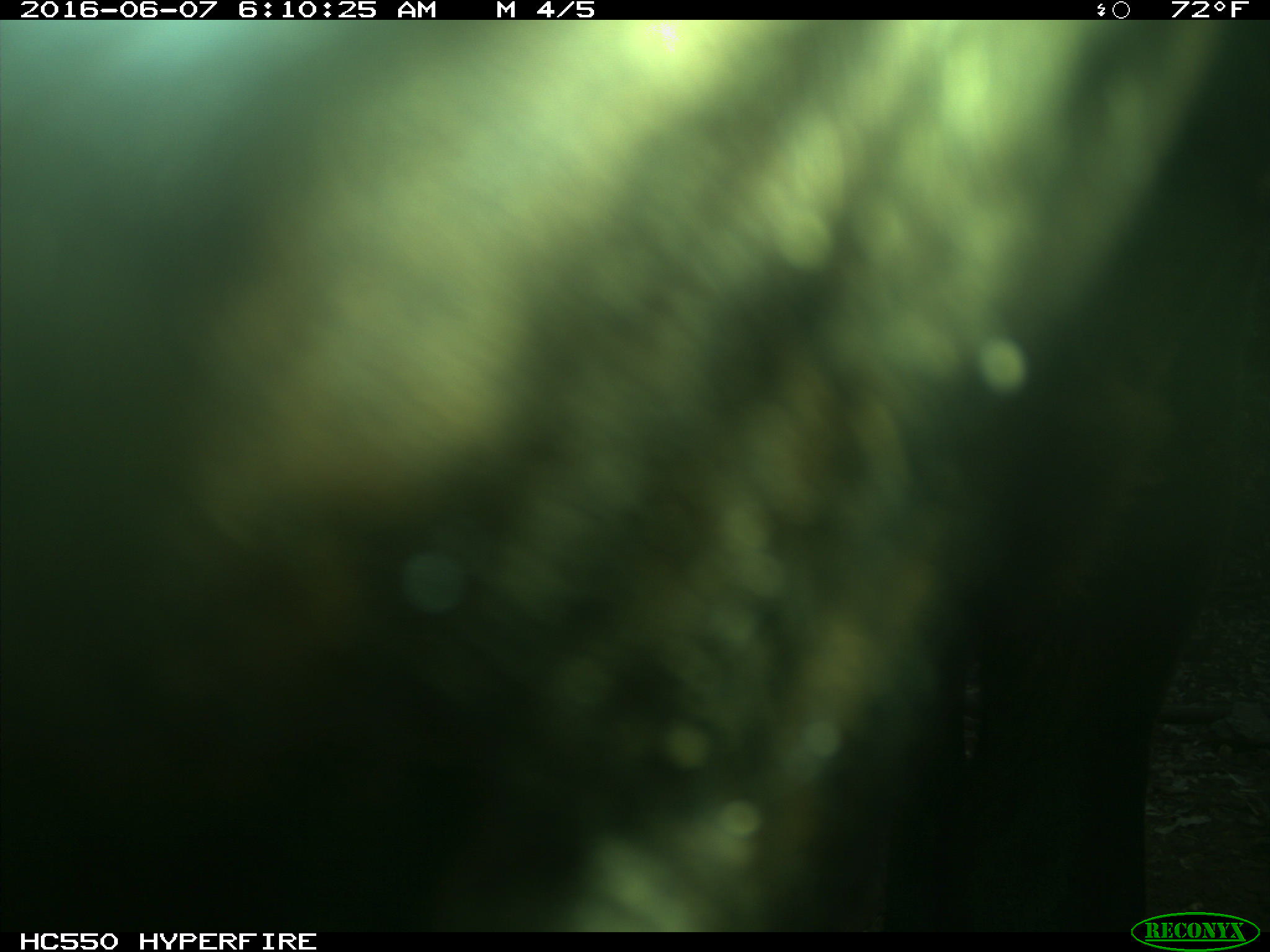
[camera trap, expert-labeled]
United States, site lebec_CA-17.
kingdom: Animalia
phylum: Chordata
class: Mammalia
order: Artiodactyla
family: Bovidae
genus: Bos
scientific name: Bos taurus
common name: domestic cow